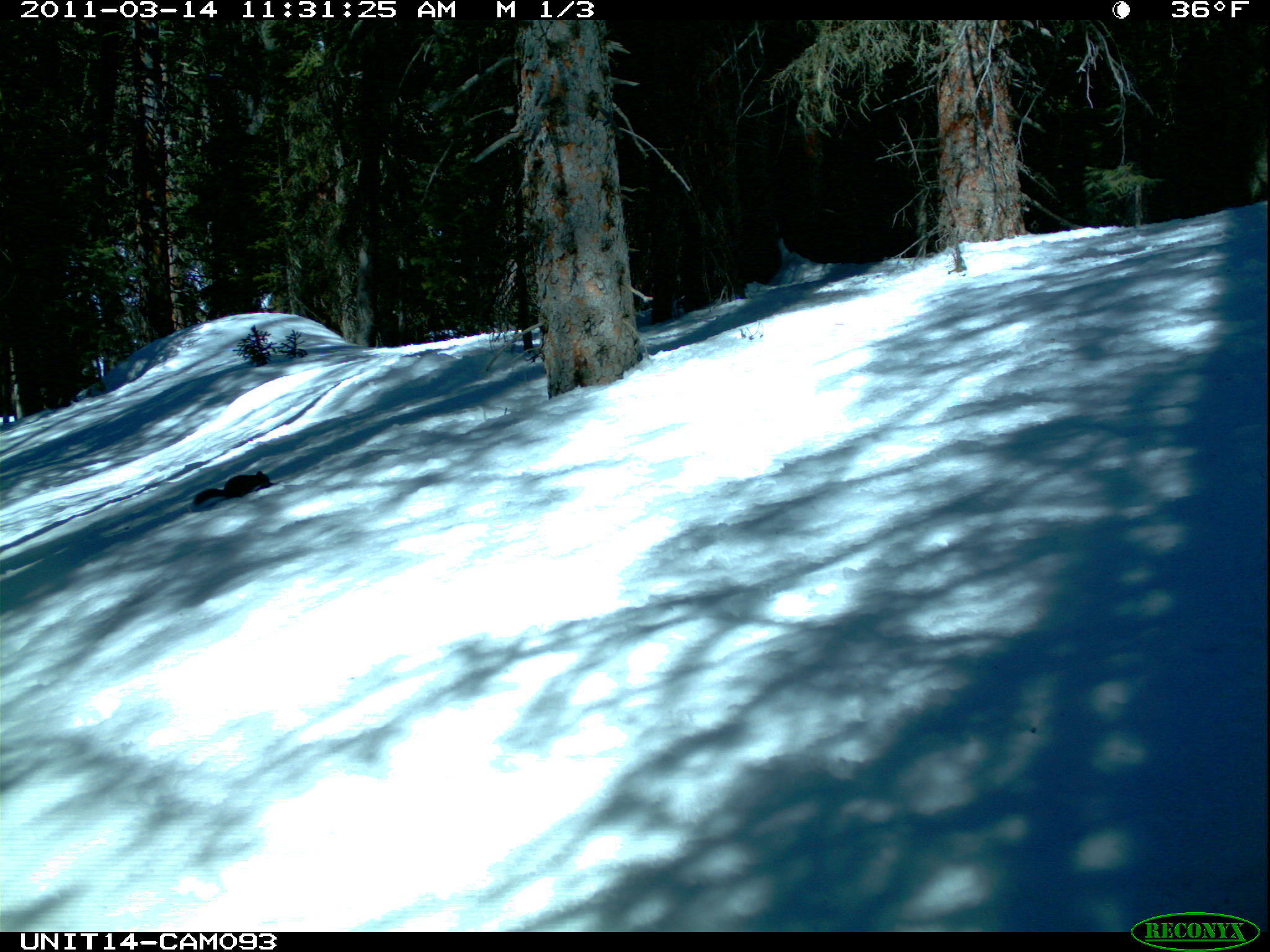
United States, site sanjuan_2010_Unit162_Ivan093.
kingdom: Animalia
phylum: Chordata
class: Mammalia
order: Rodentia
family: Sciuridae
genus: Tamiasciurus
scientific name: Tamiasciurus hudsonicus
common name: american red squirrel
Tamiasciurus hudsonicus (american red squirrel).